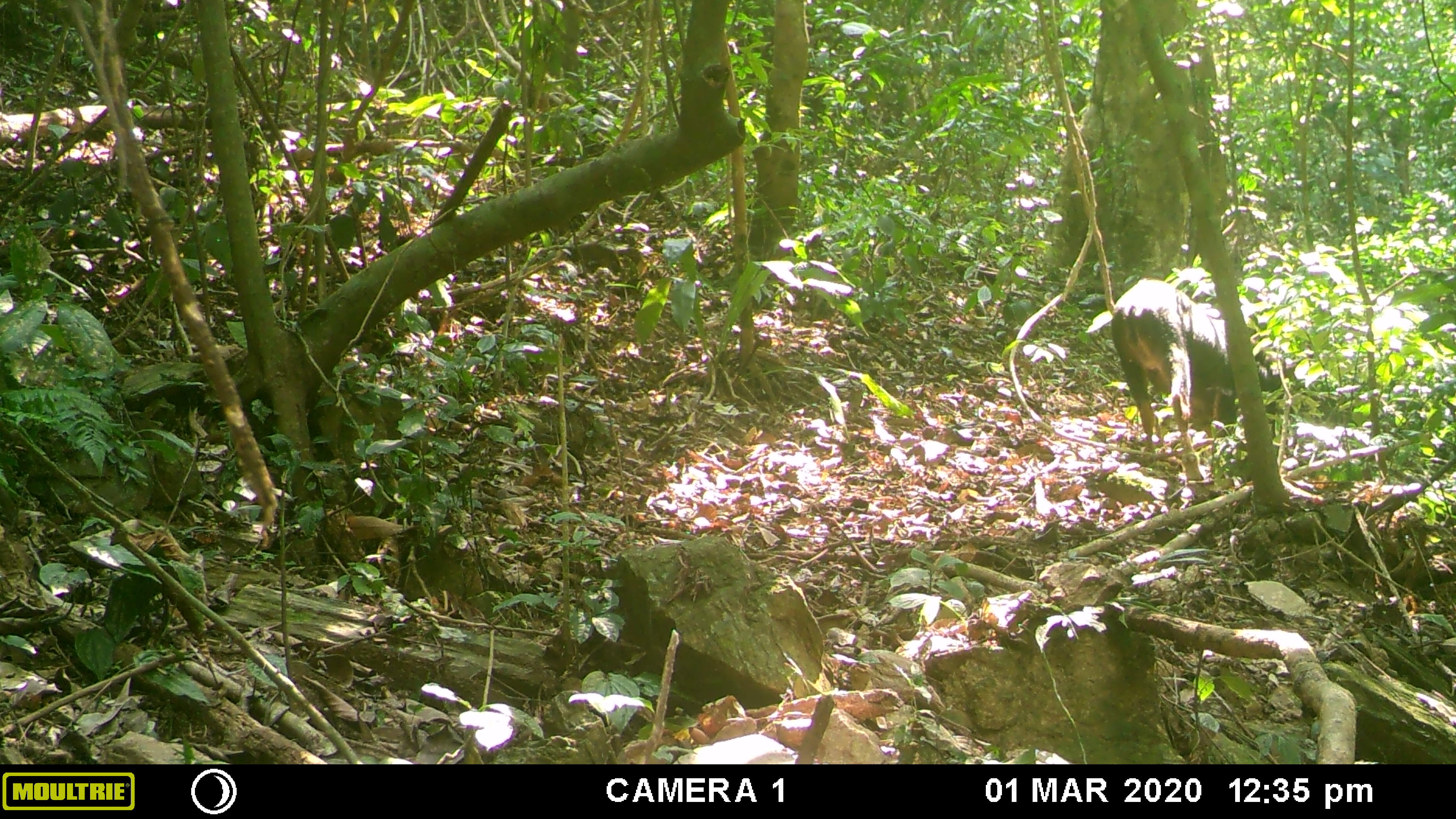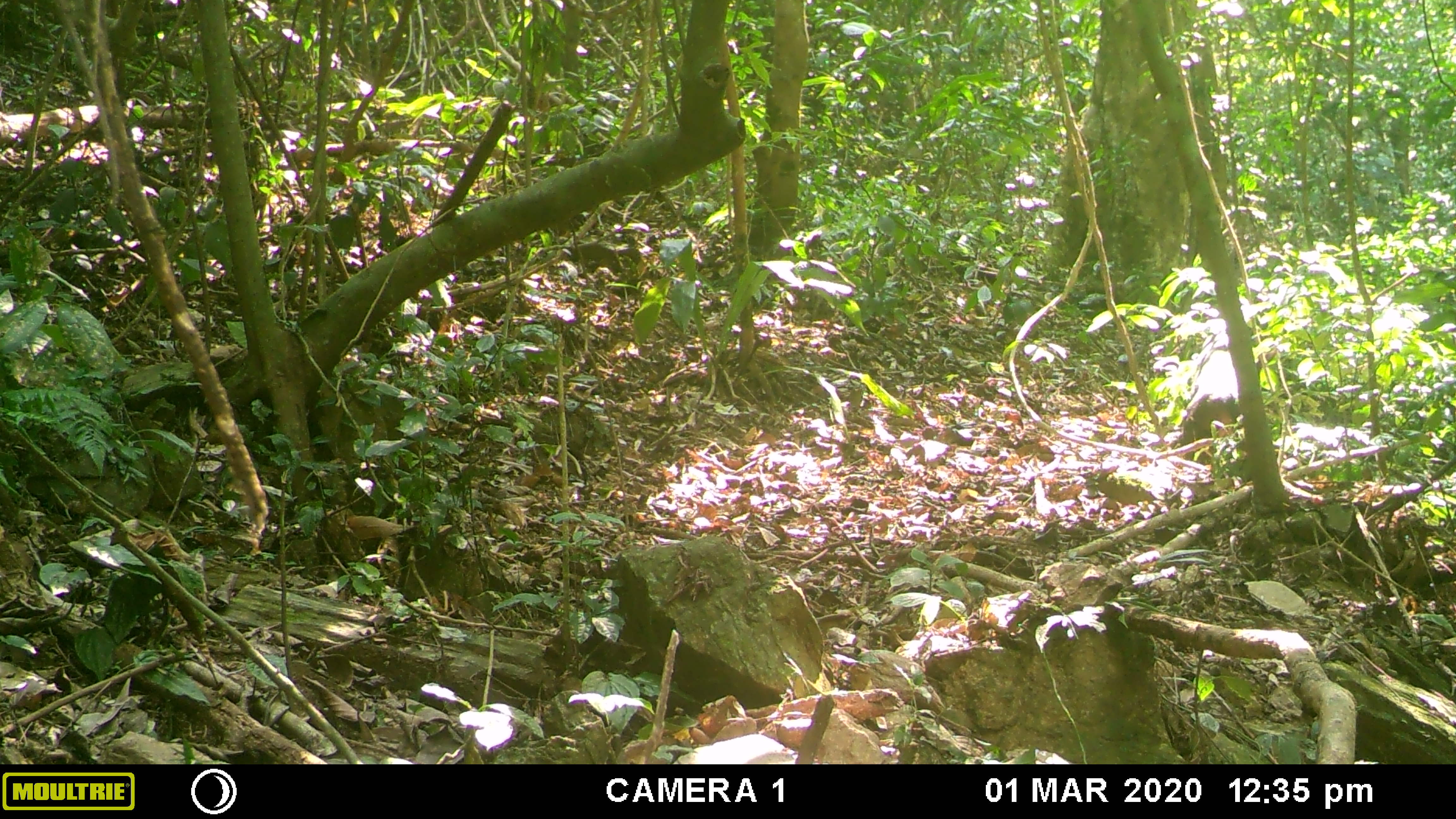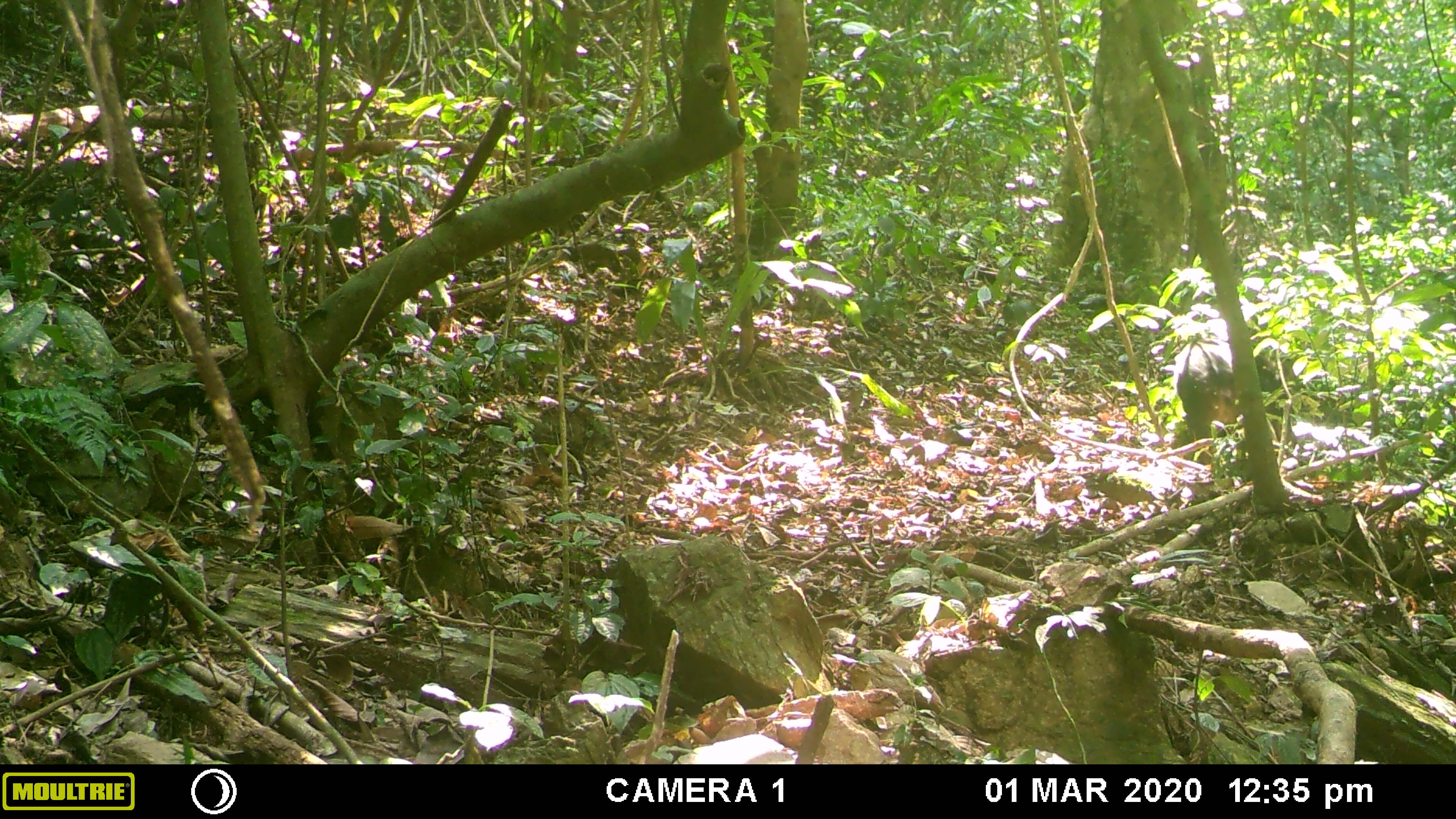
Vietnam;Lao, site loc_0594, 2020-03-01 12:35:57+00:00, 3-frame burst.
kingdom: Animalia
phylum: Chordata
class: Mammalia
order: Artiodactyla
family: Bovidae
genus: Capricornis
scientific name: Capricornis sumatraensis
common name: chinese serow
Chinese serow (Capricornis sumatraensis). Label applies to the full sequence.